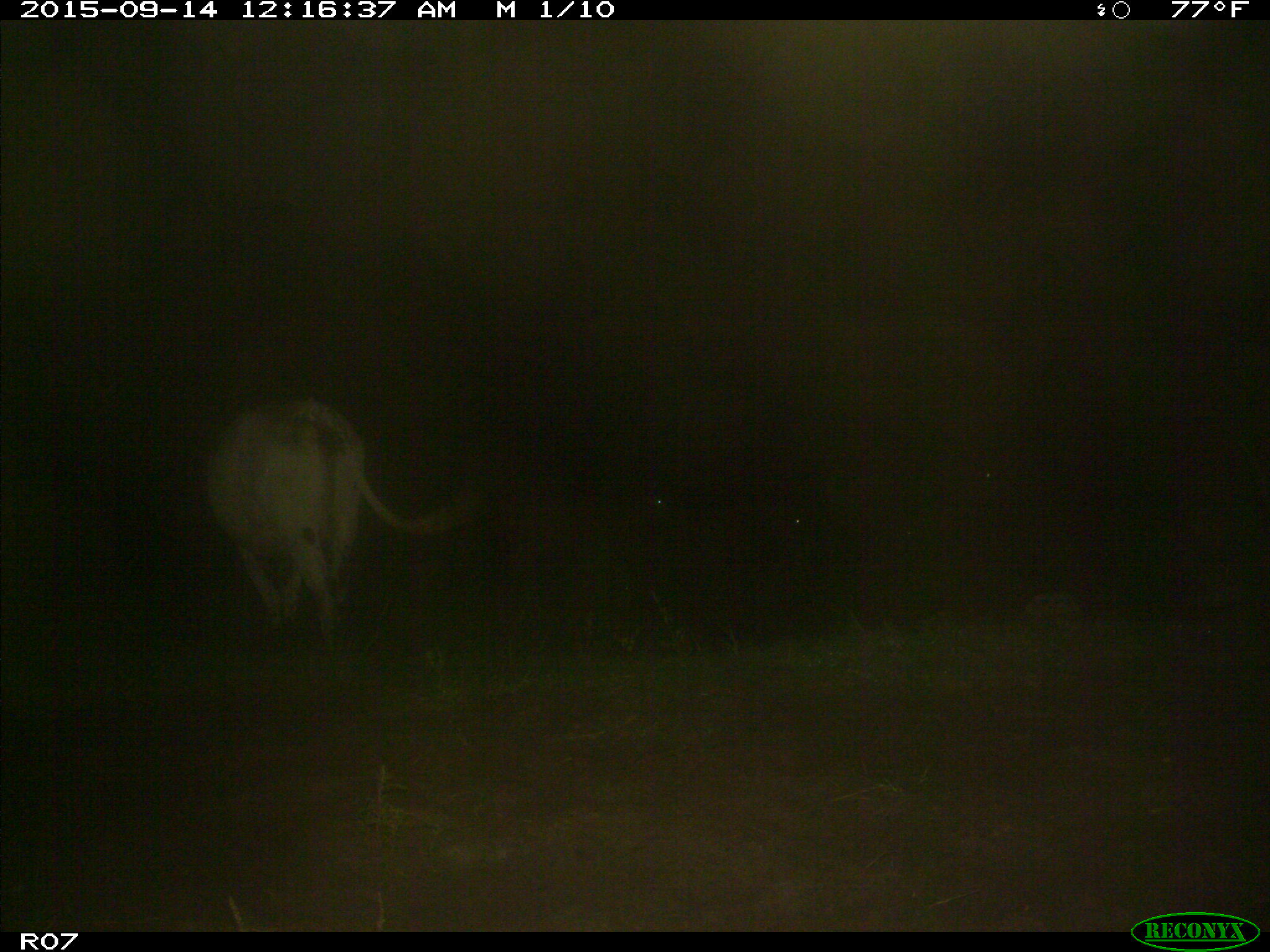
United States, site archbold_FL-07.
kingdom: Animalia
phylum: Chordata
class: Mammalia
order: Artiodactyla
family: Bovidae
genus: Bos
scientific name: Bos taurus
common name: domestic cow